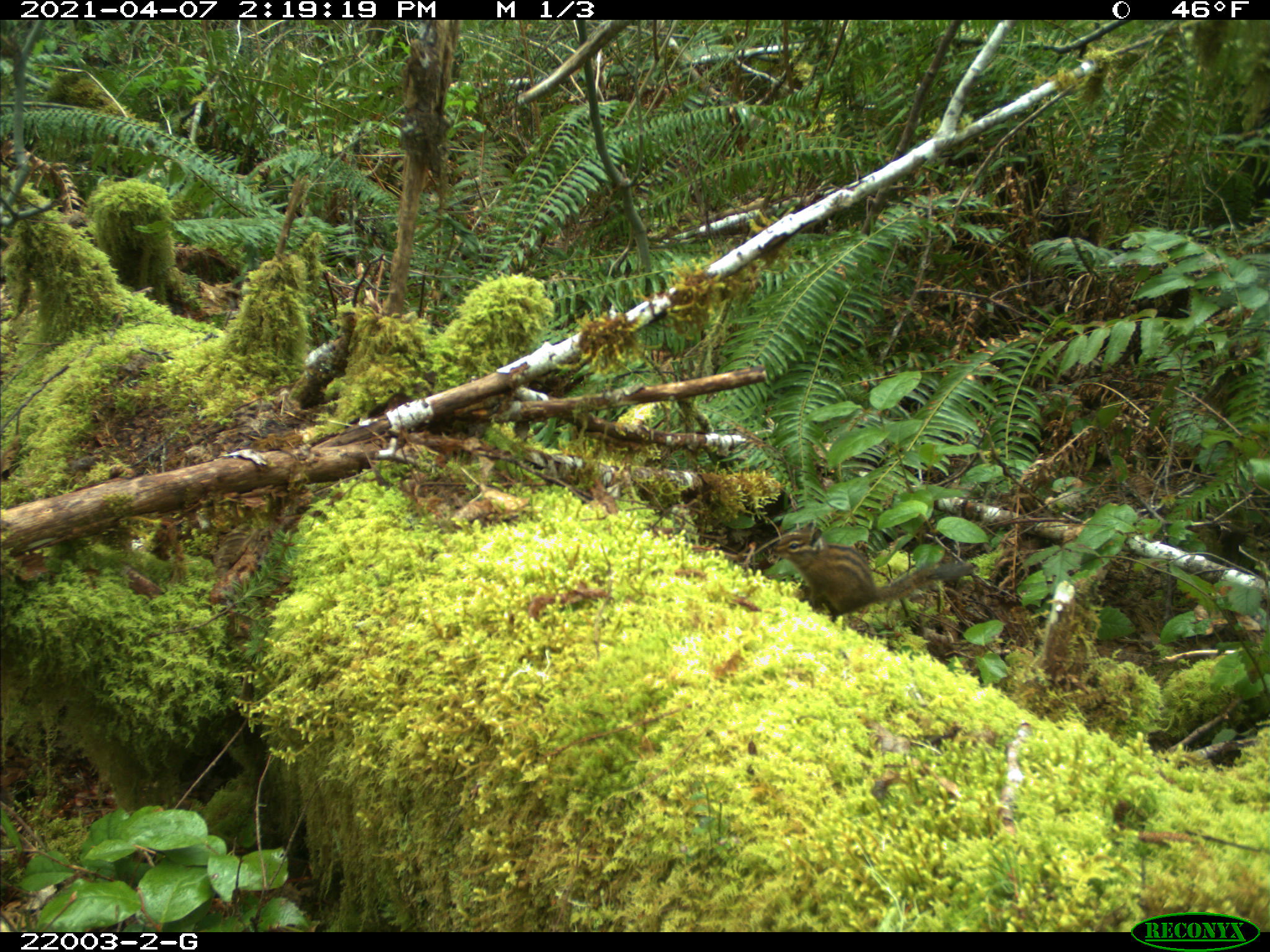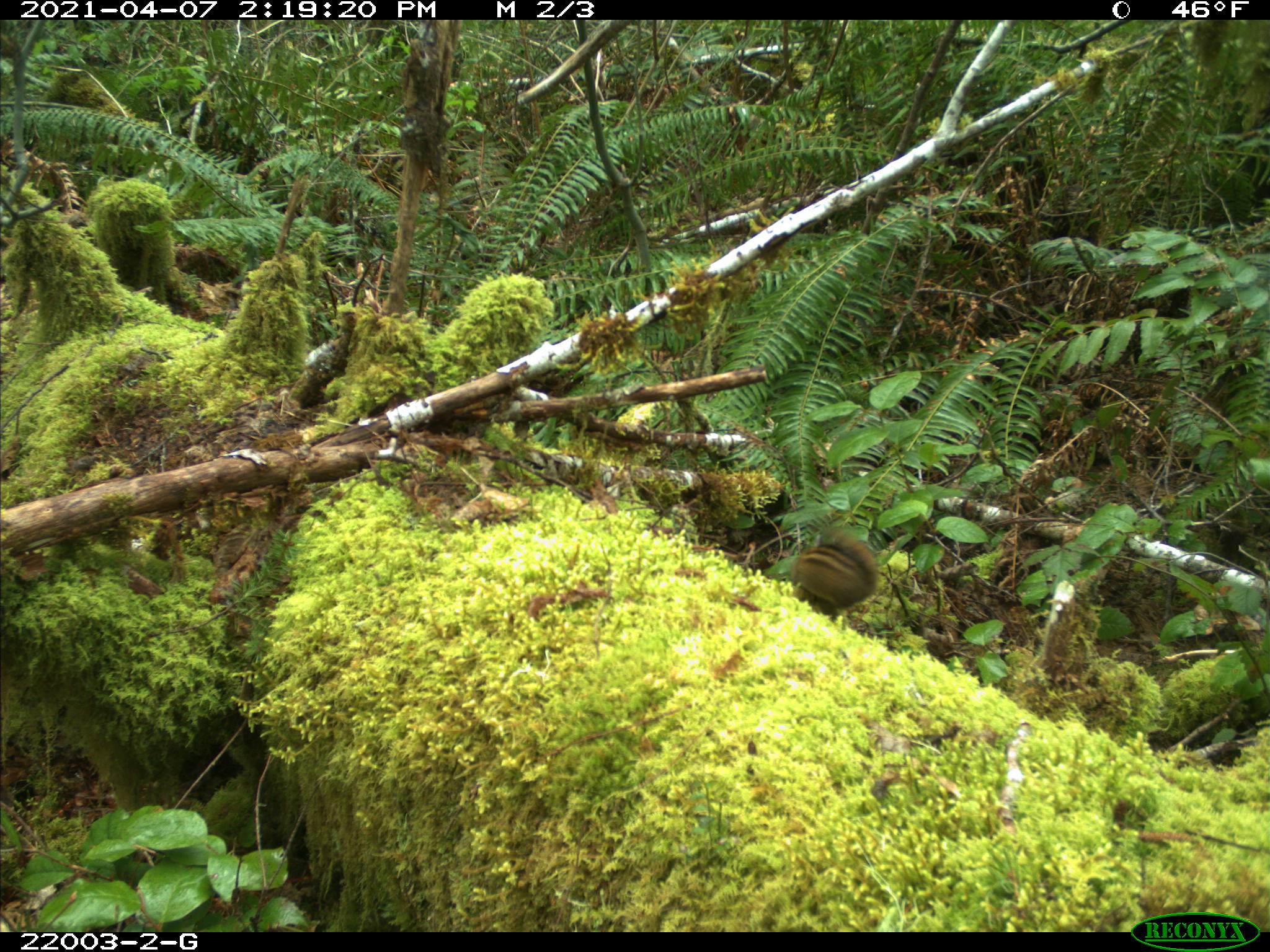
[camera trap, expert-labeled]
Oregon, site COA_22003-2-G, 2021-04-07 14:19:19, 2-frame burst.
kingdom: Animalia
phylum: Chordata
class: Mammalia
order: Rodentia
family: Sciuridae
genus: Neotamias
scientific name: Neotamias townsendii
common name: townsend's chipmunk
Townsend's chipmunk (Neotamias townsendii).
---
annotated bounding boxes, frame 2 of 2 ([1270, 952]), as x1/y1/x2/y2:
townsend's chipmunk: 789/526/883/619